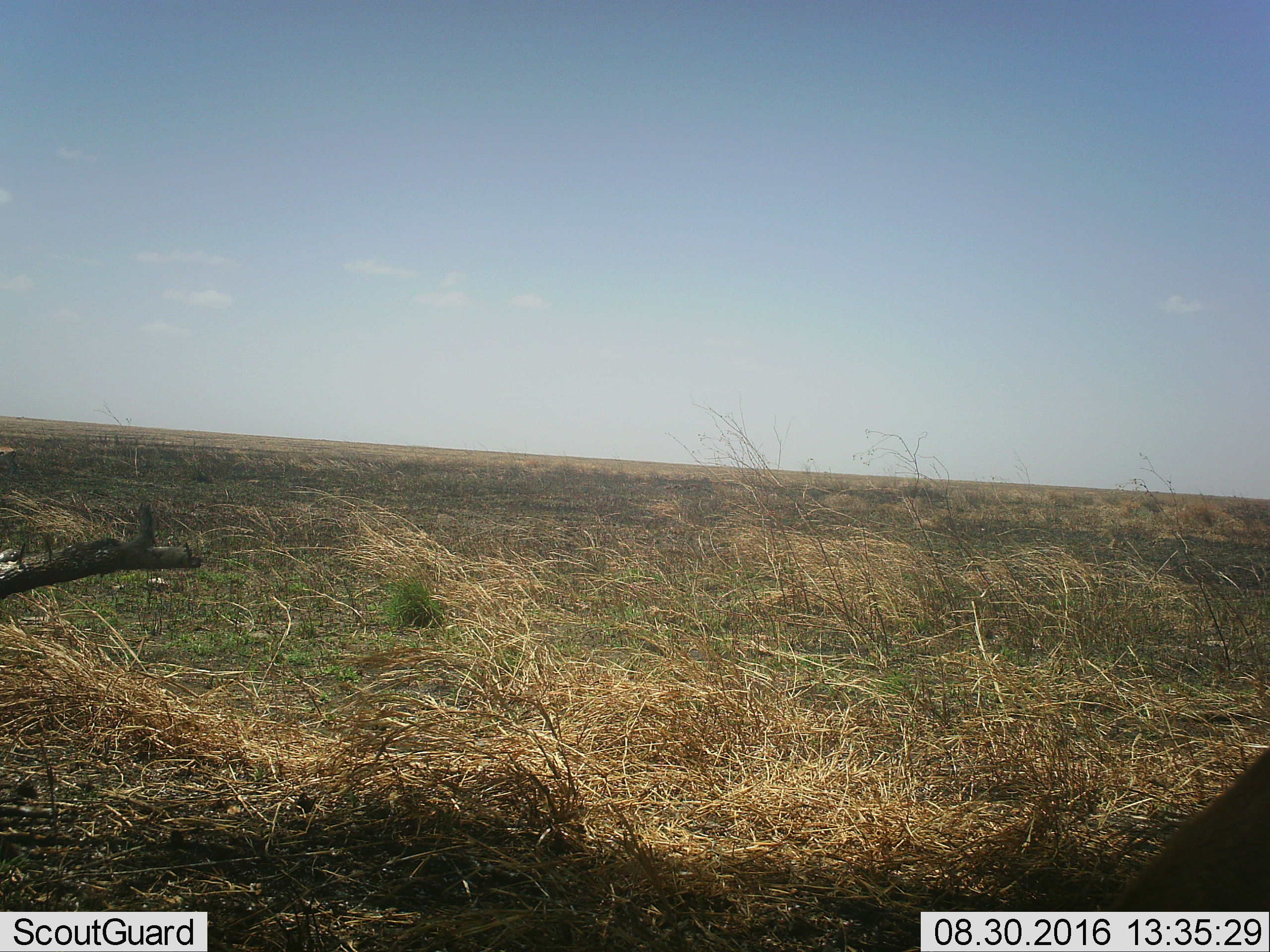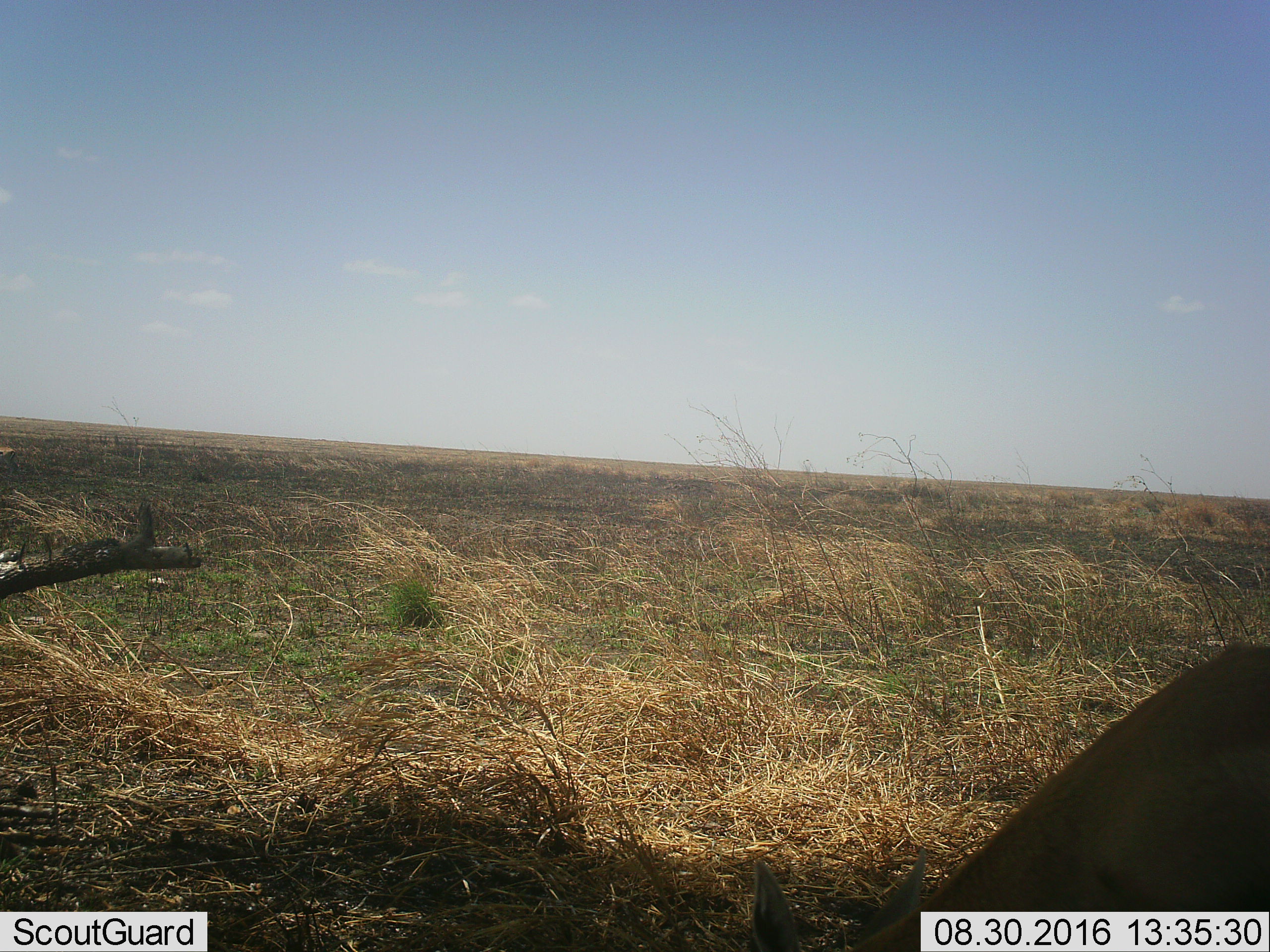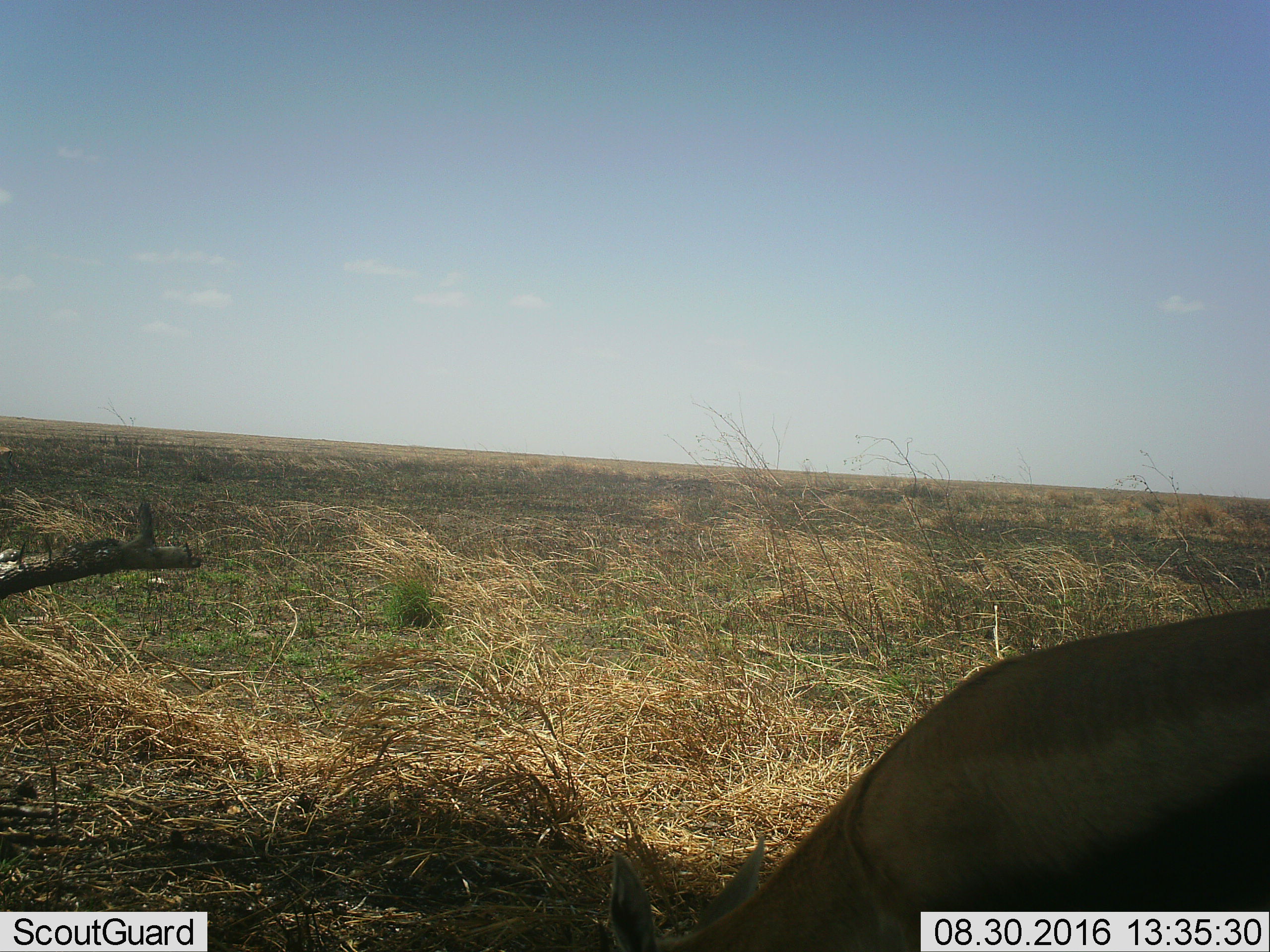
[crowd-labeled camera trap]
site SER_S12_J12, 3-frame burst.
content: unidentified animal